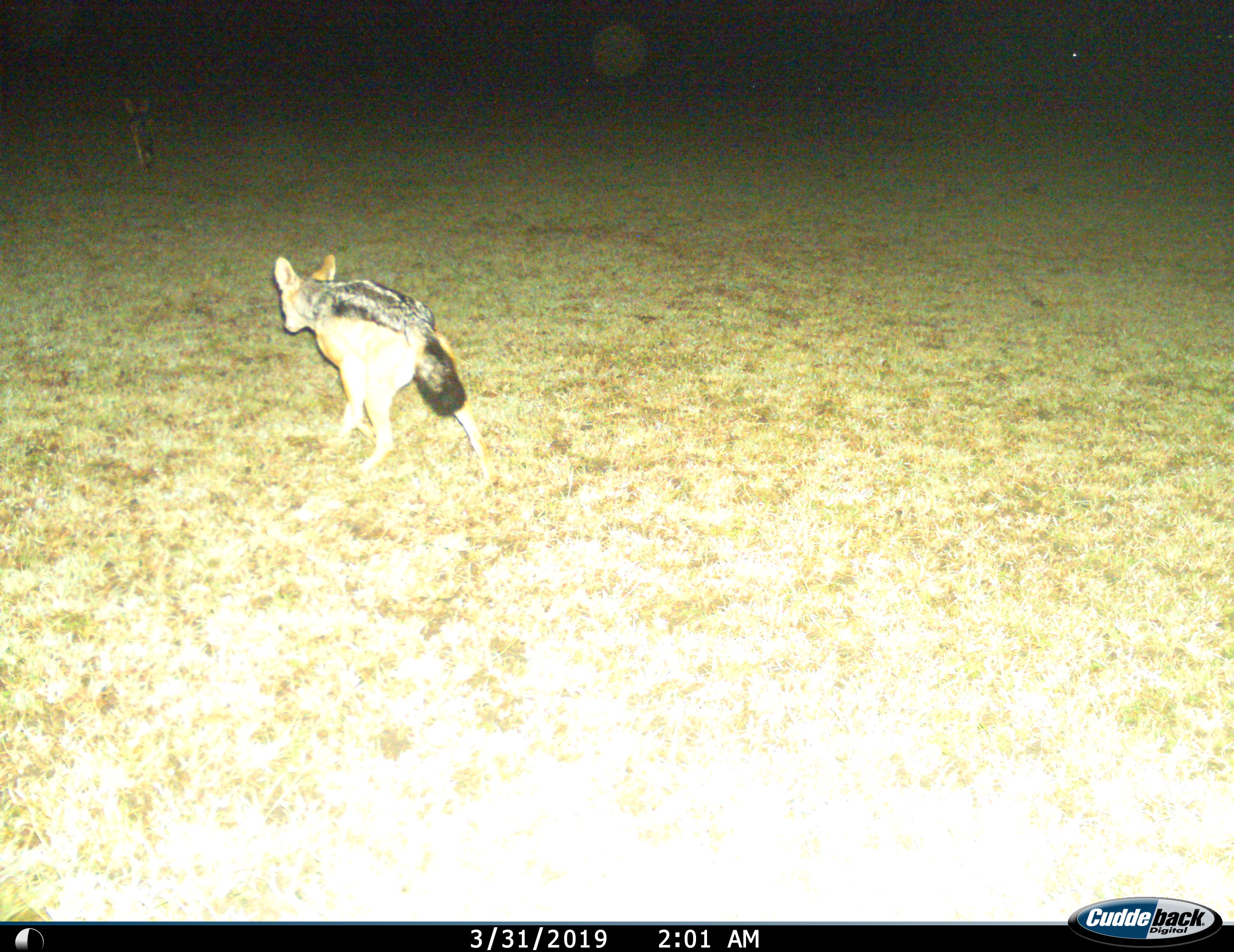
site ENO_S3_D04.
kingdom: Animalia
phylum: Chordata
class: Mammalia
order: Carnivora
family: Canidae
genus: Lupulella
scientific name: Lupulella mesomelas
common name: black-backed jackal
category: jackalblackbacked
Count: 1.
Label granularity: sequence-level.